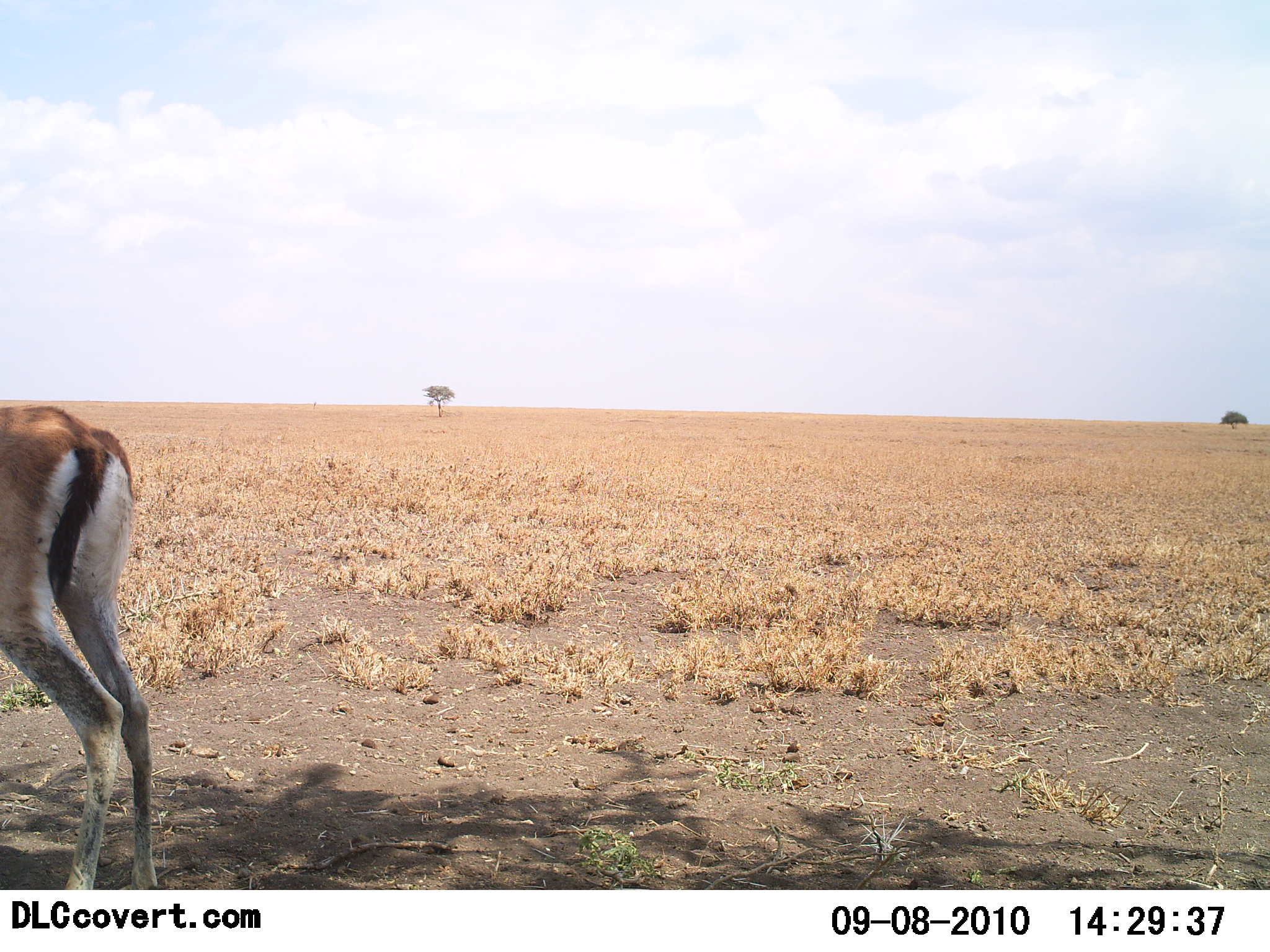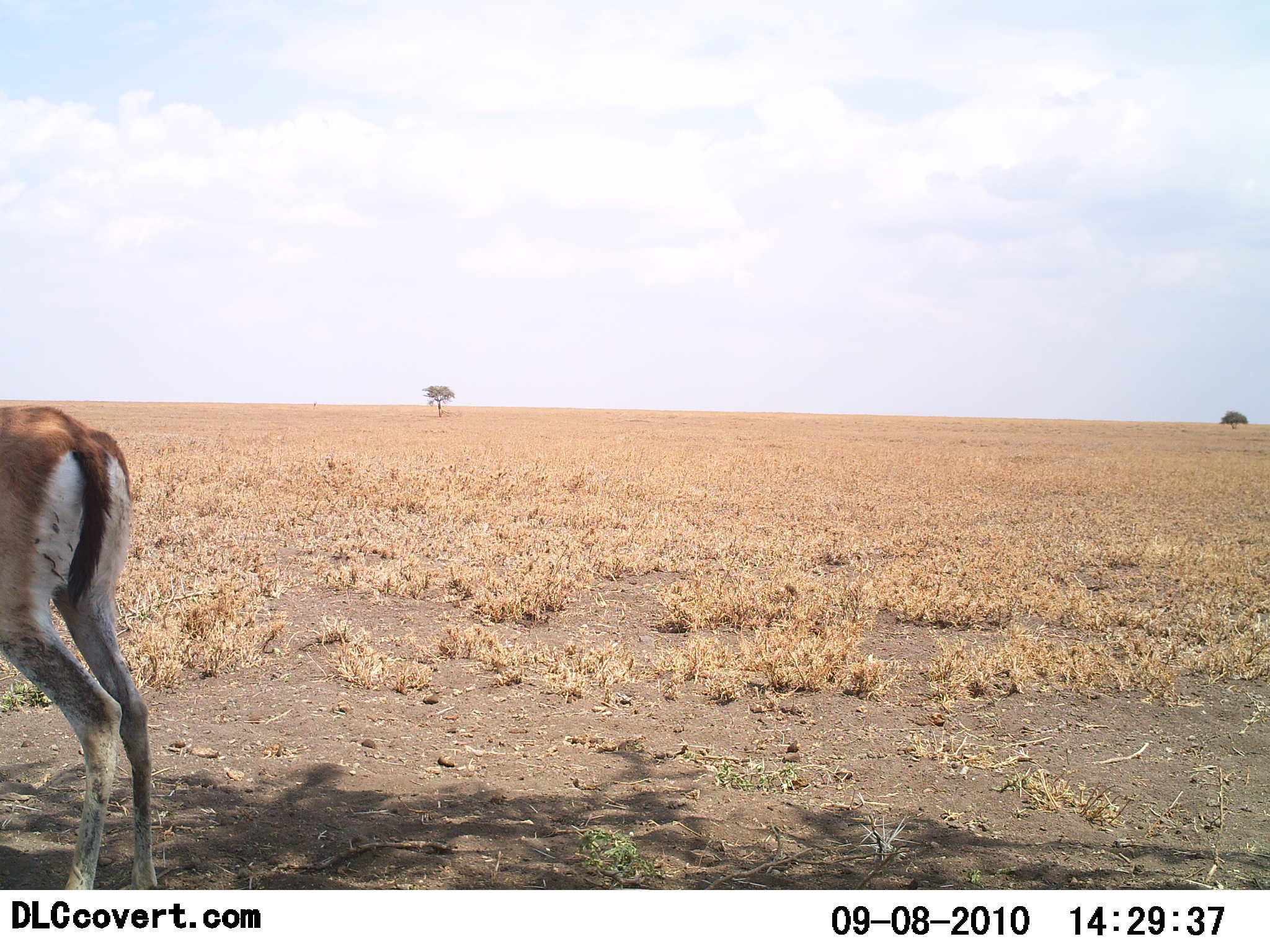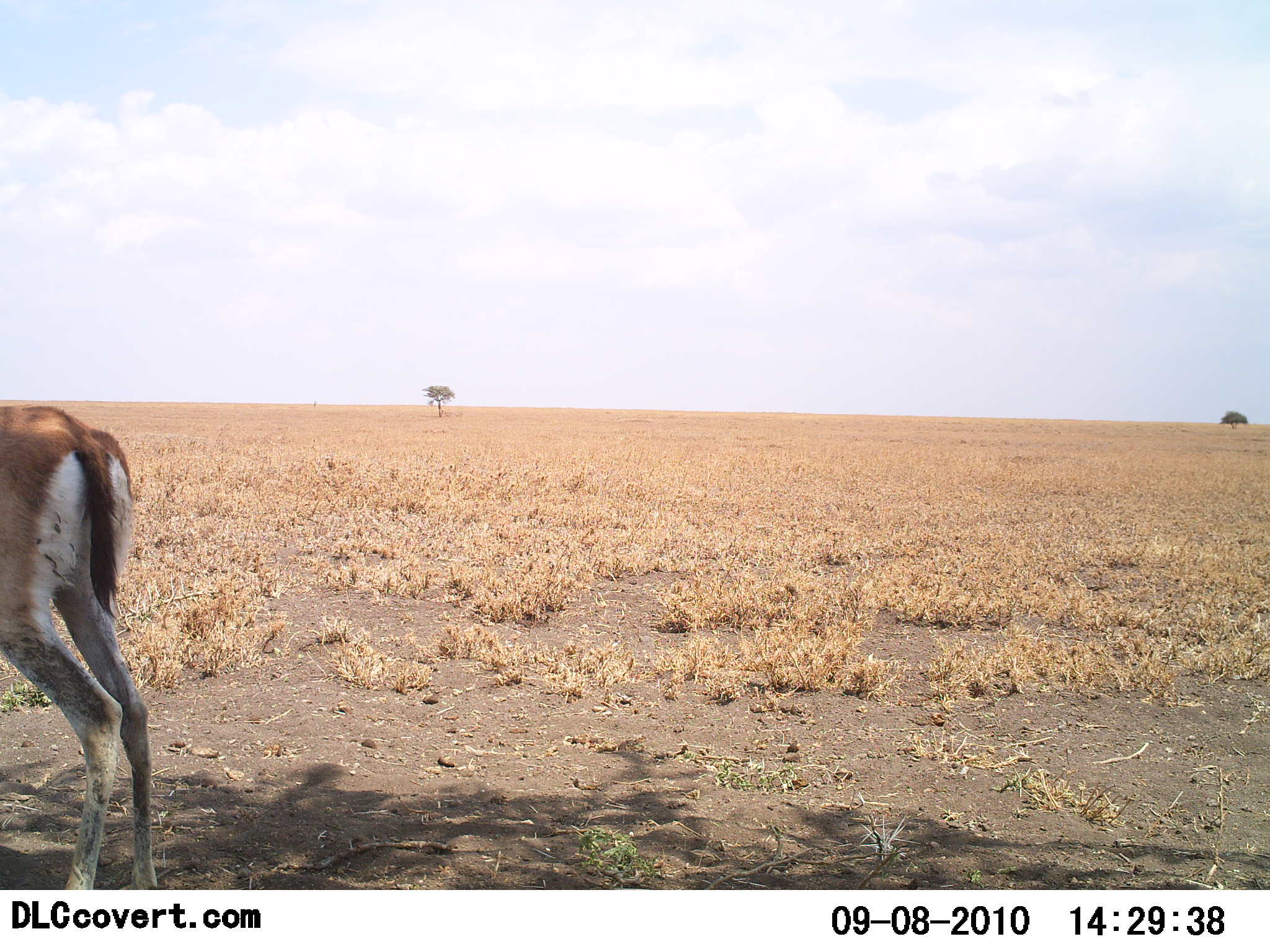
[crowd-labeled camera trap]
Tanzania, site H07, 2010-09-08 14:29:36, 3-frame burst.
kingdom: Animalia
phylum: Chordata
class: Mammalia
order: Artiodactyla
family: Bovidae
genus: Eudorcas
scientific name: Eudorcas thomsonii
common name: thomson's gazelle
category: gazellethomsons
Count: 1.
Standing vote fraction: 91%.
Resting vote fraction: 0%.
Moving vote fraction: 9%.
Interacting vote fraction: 0%.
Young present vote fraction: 0%.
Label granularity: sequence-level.